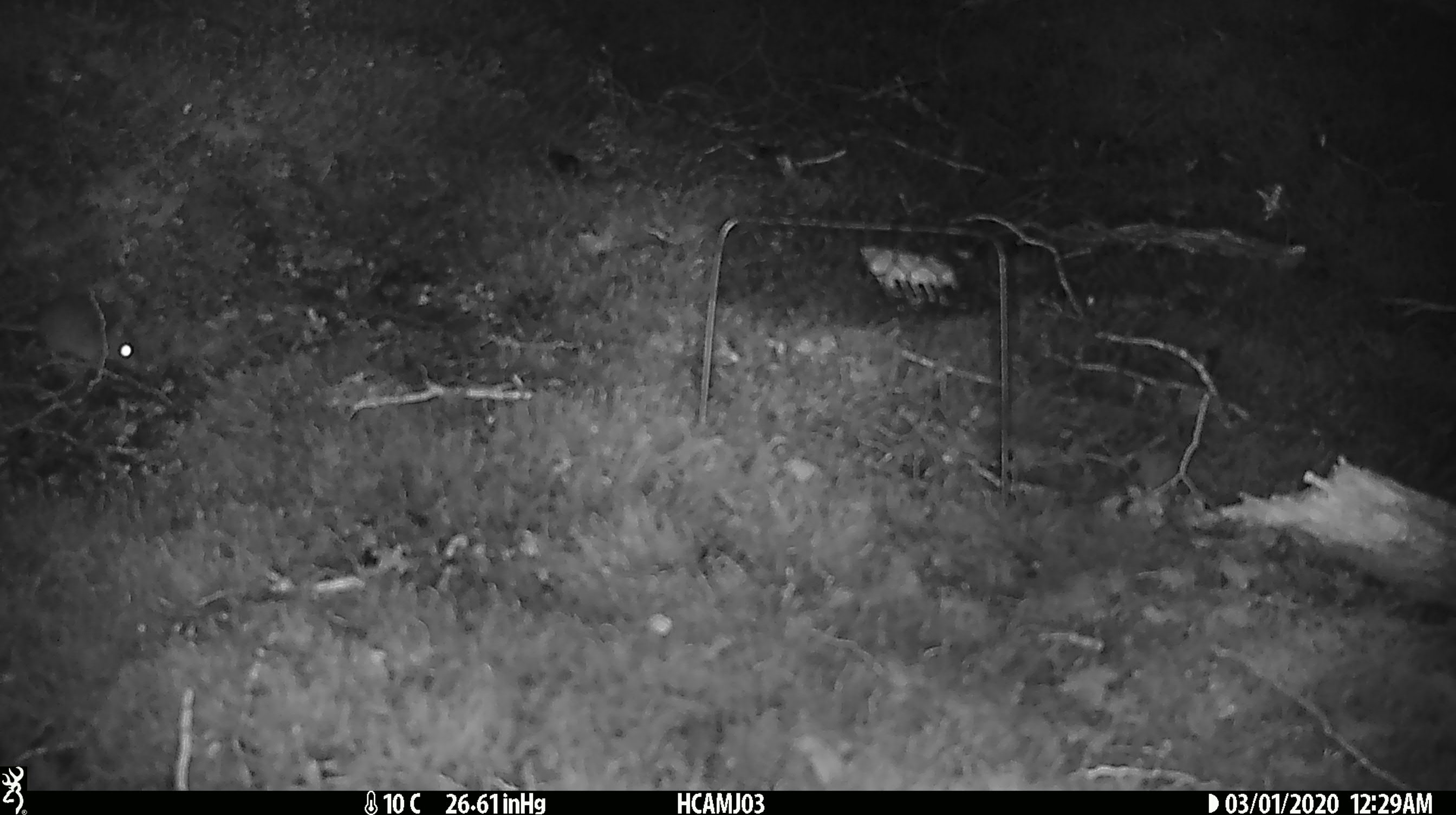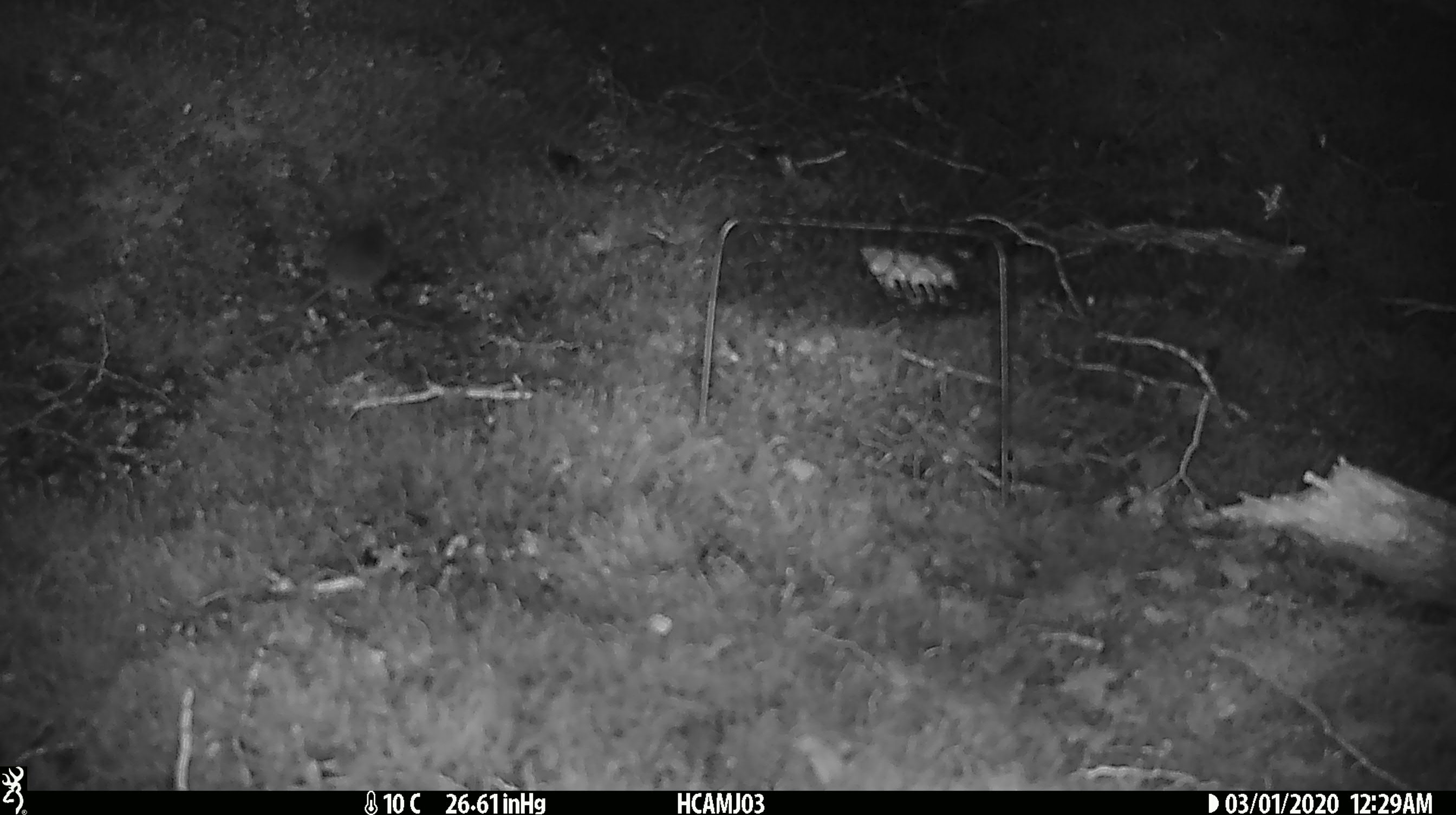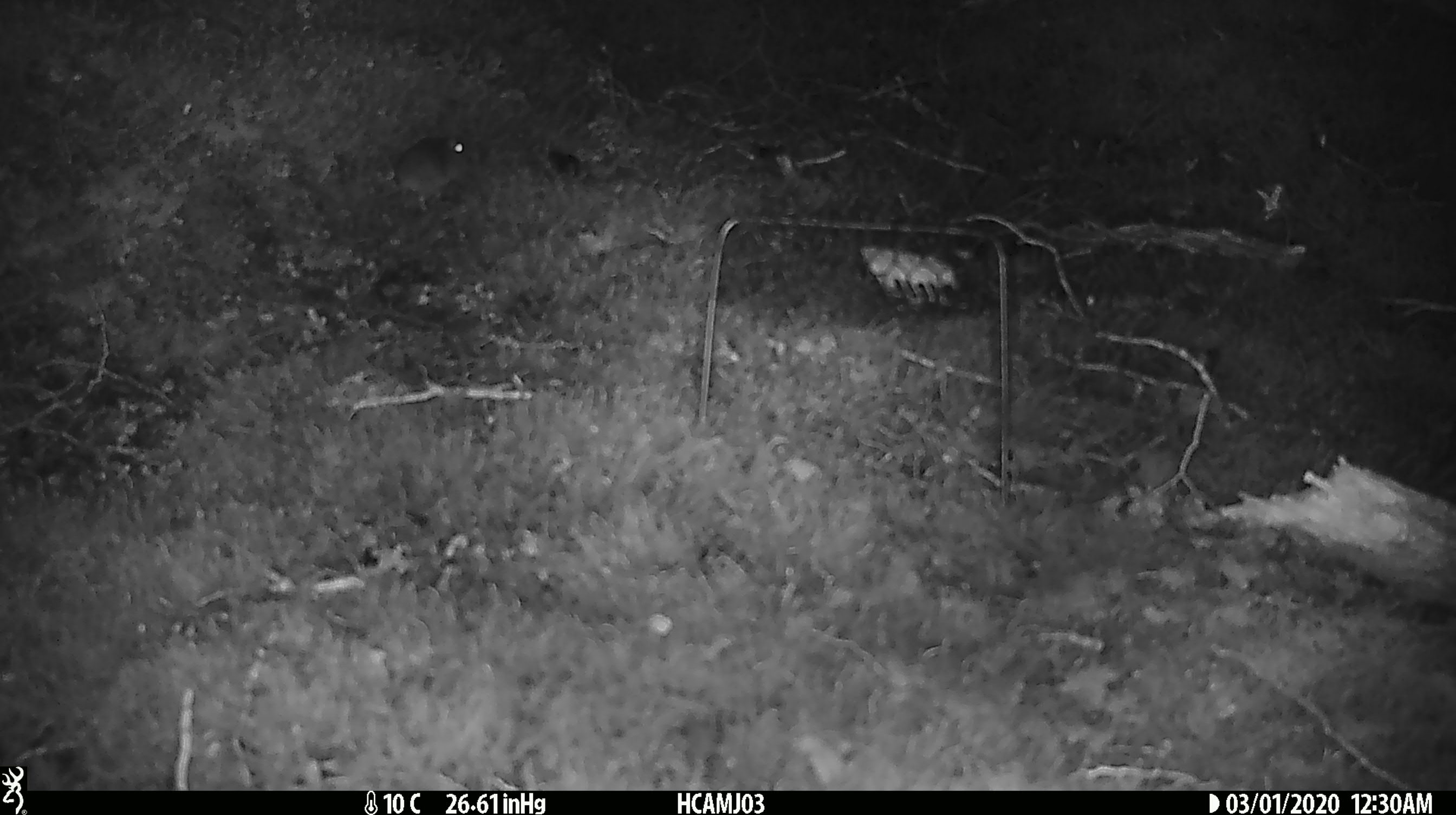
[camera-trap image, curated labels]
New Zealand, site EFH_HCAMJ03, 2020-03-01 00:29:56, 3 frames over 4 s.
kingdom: Animalia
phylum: Chordata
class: Mammalia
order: Rodentia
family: Muridae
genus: Mus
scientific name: Mus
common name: mouse